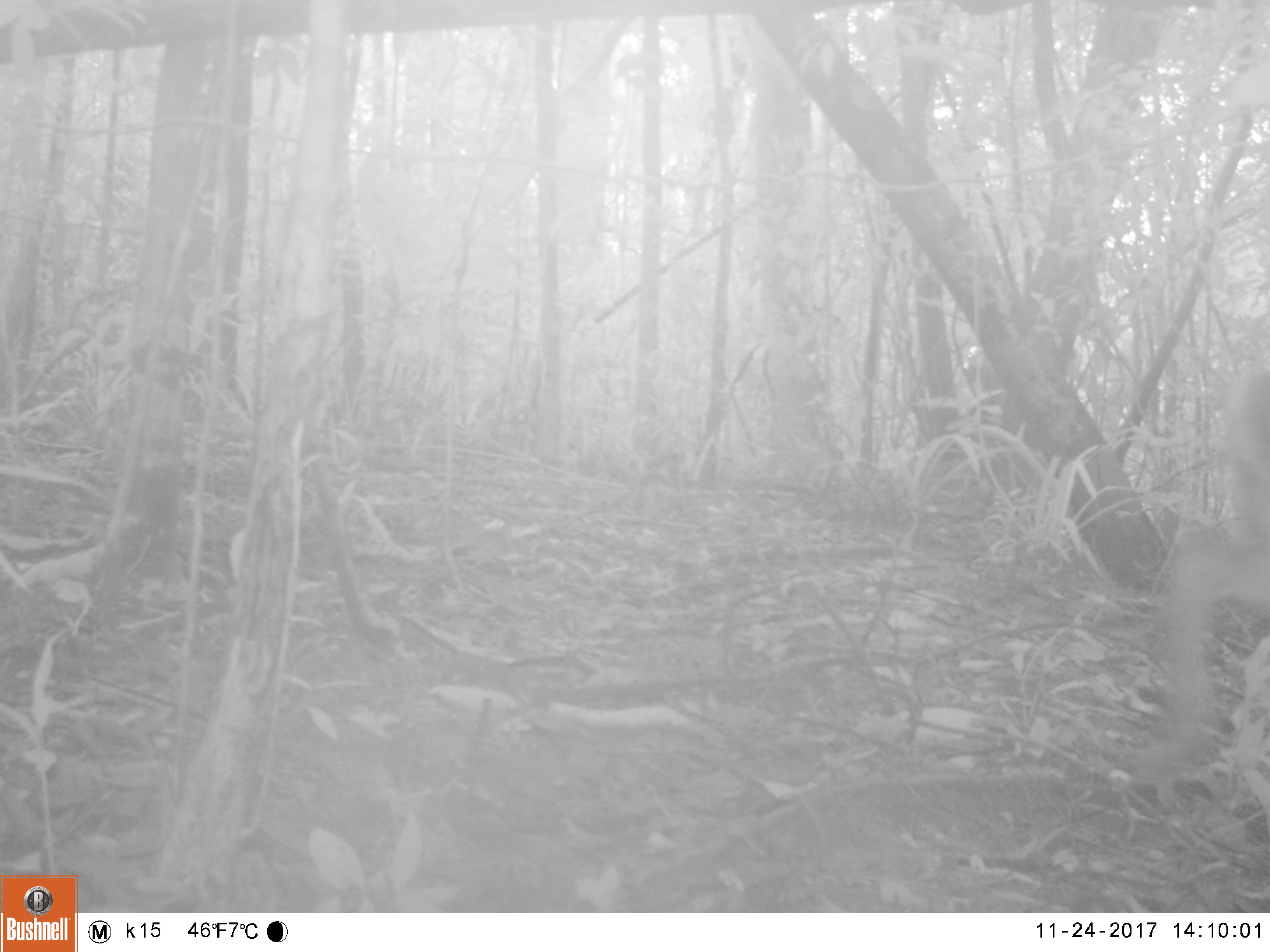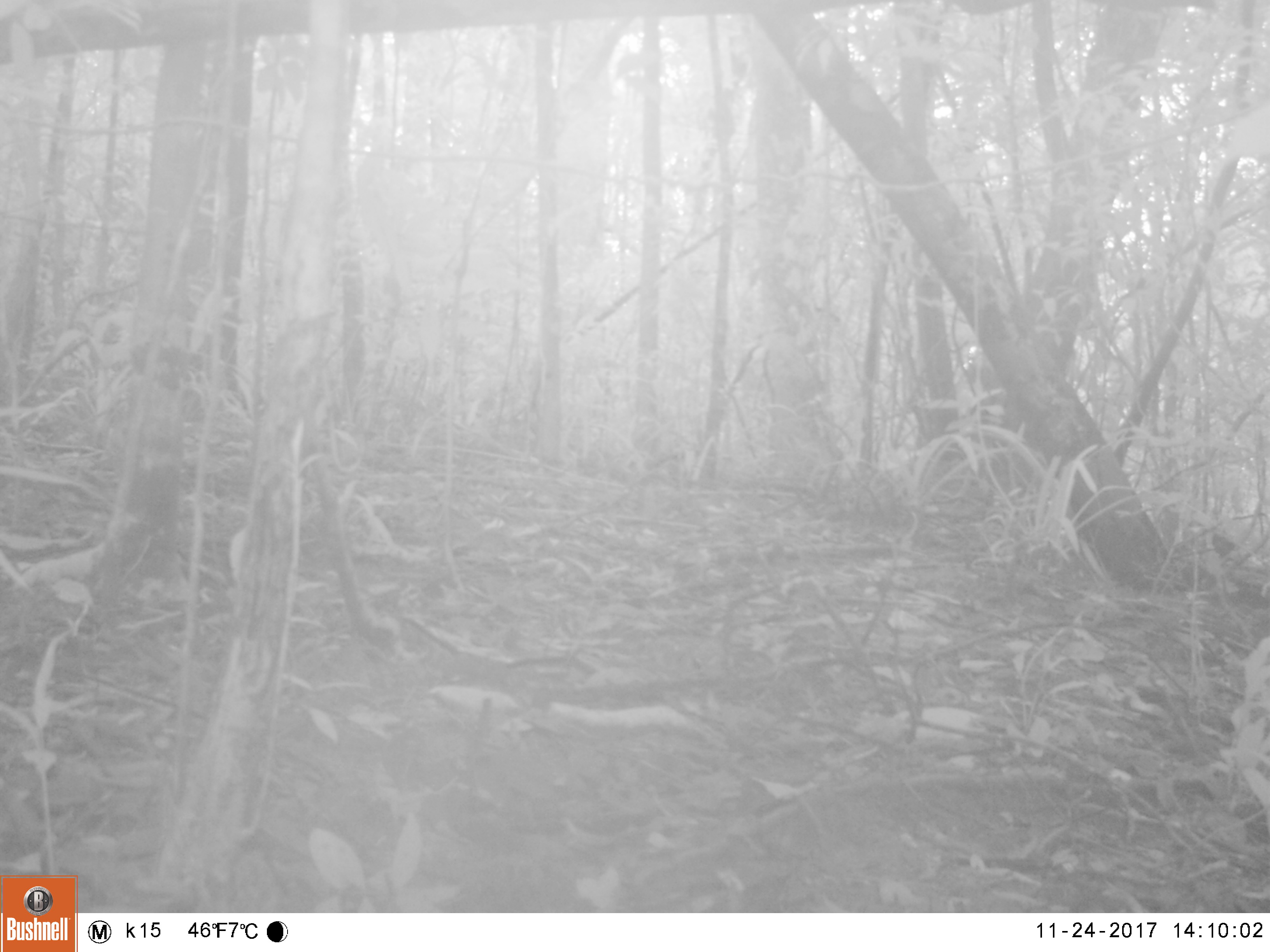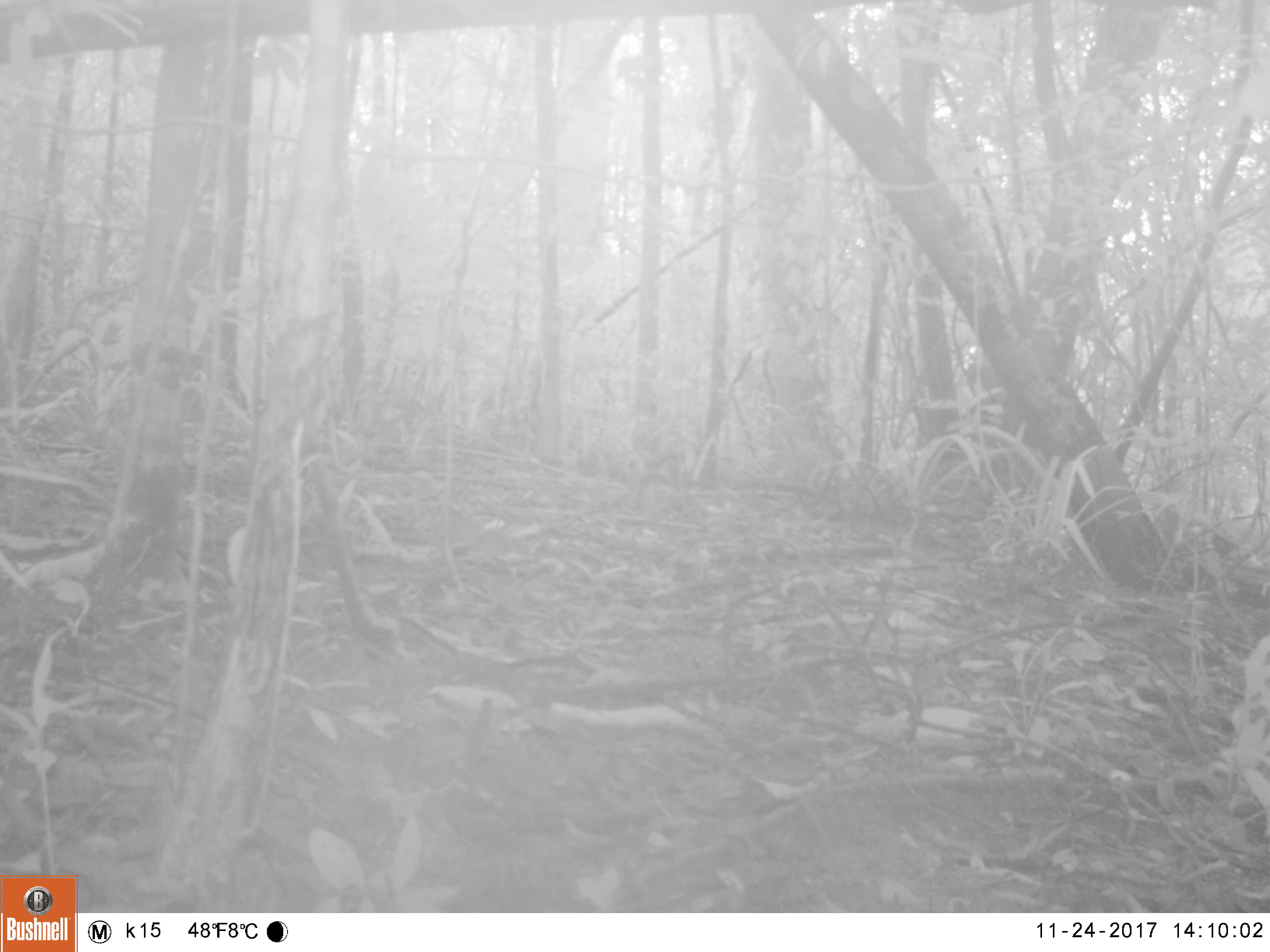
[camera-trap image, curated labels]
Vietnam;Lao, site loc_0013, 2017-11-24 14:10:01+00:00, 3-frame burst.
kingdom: Animalia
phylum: Chordata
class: Mammalia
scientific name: Mammalia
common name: mammal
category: unidentified small mammal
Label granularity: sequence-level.